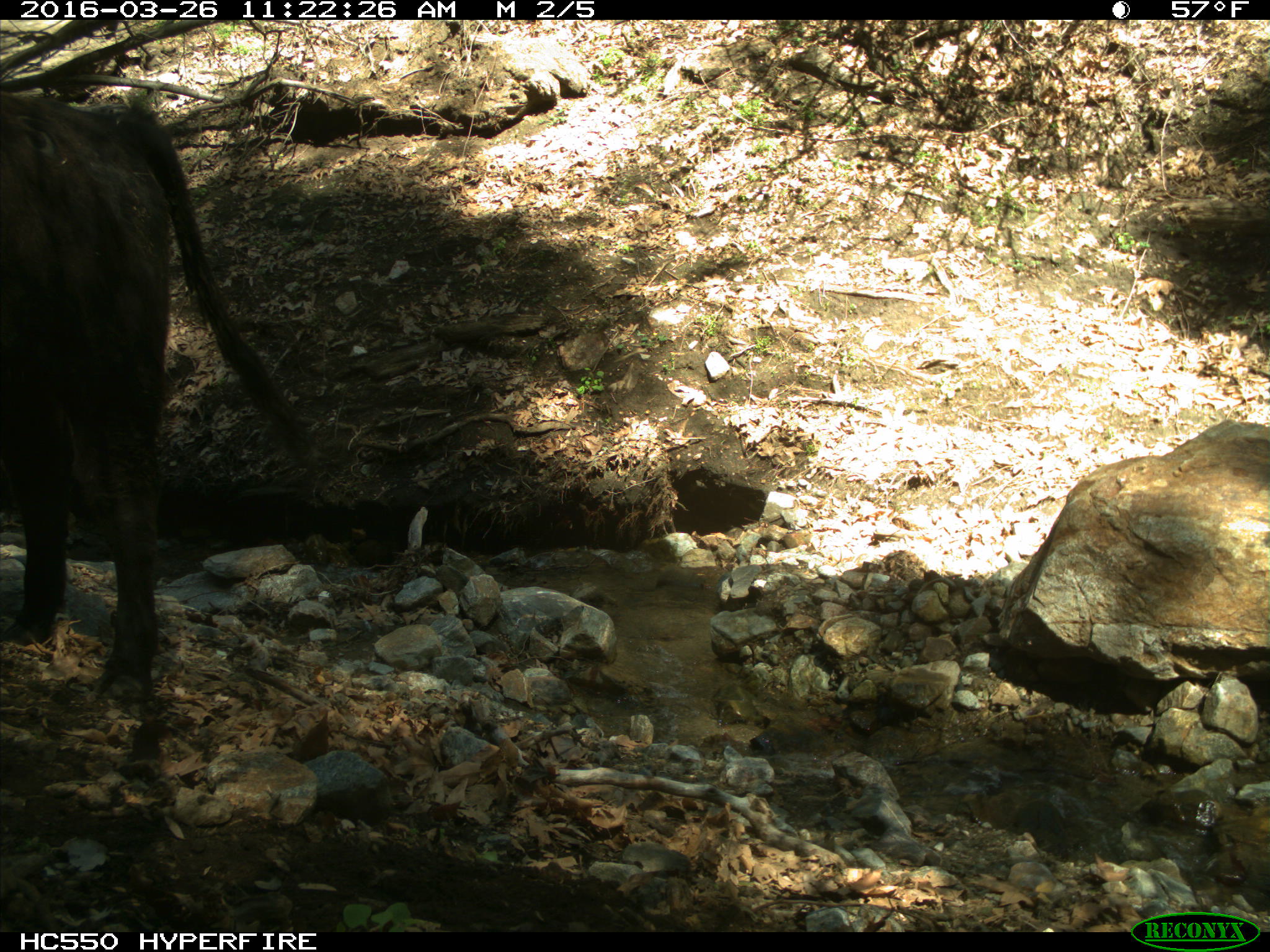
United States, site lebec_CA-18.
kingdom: Animalia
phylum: Chordata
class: Mammalia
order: Artiodactyla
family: Bovidae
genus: Bos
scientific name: Bos taurus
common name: domestic cow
Bos taurus (domestic cow).